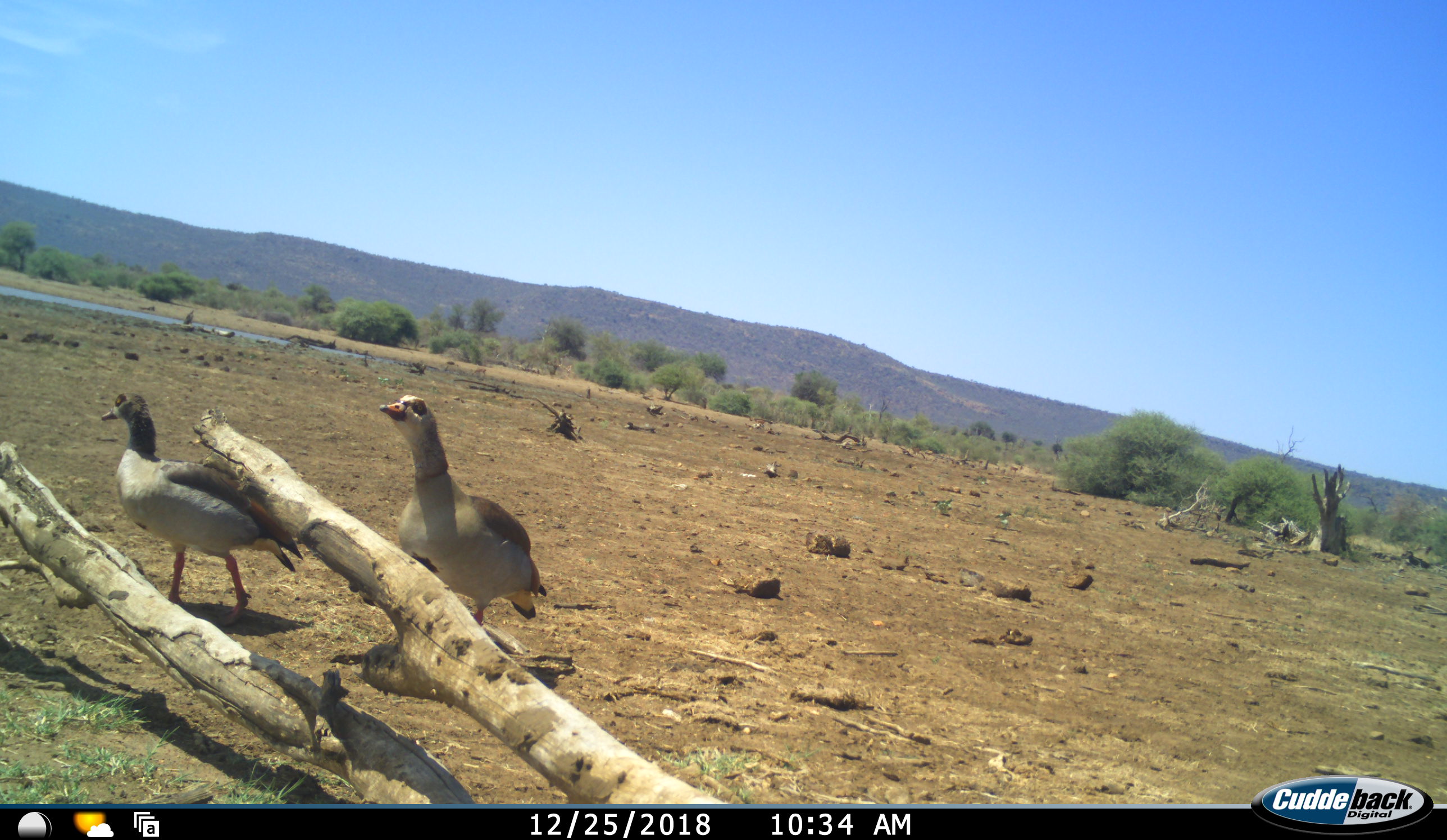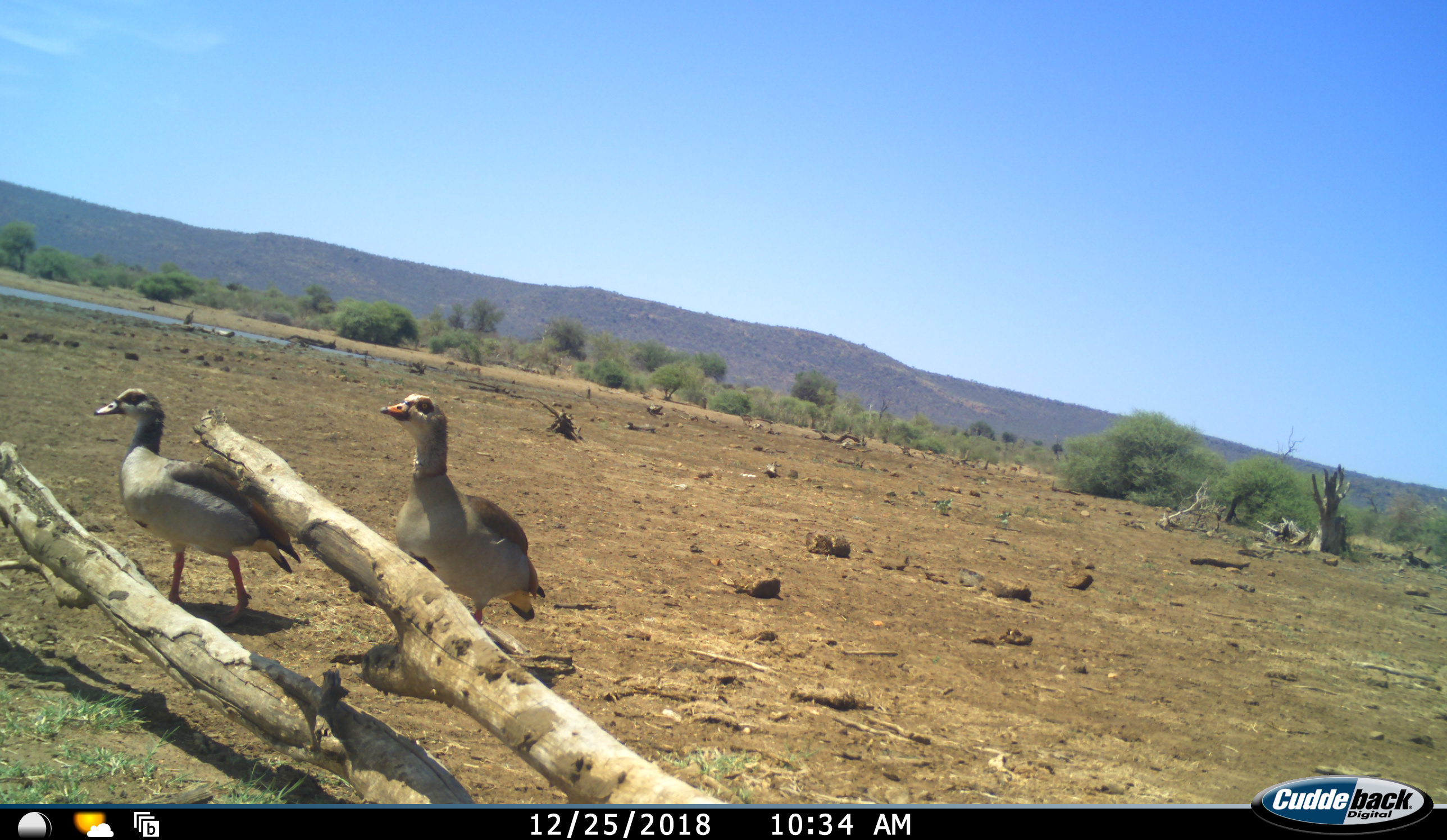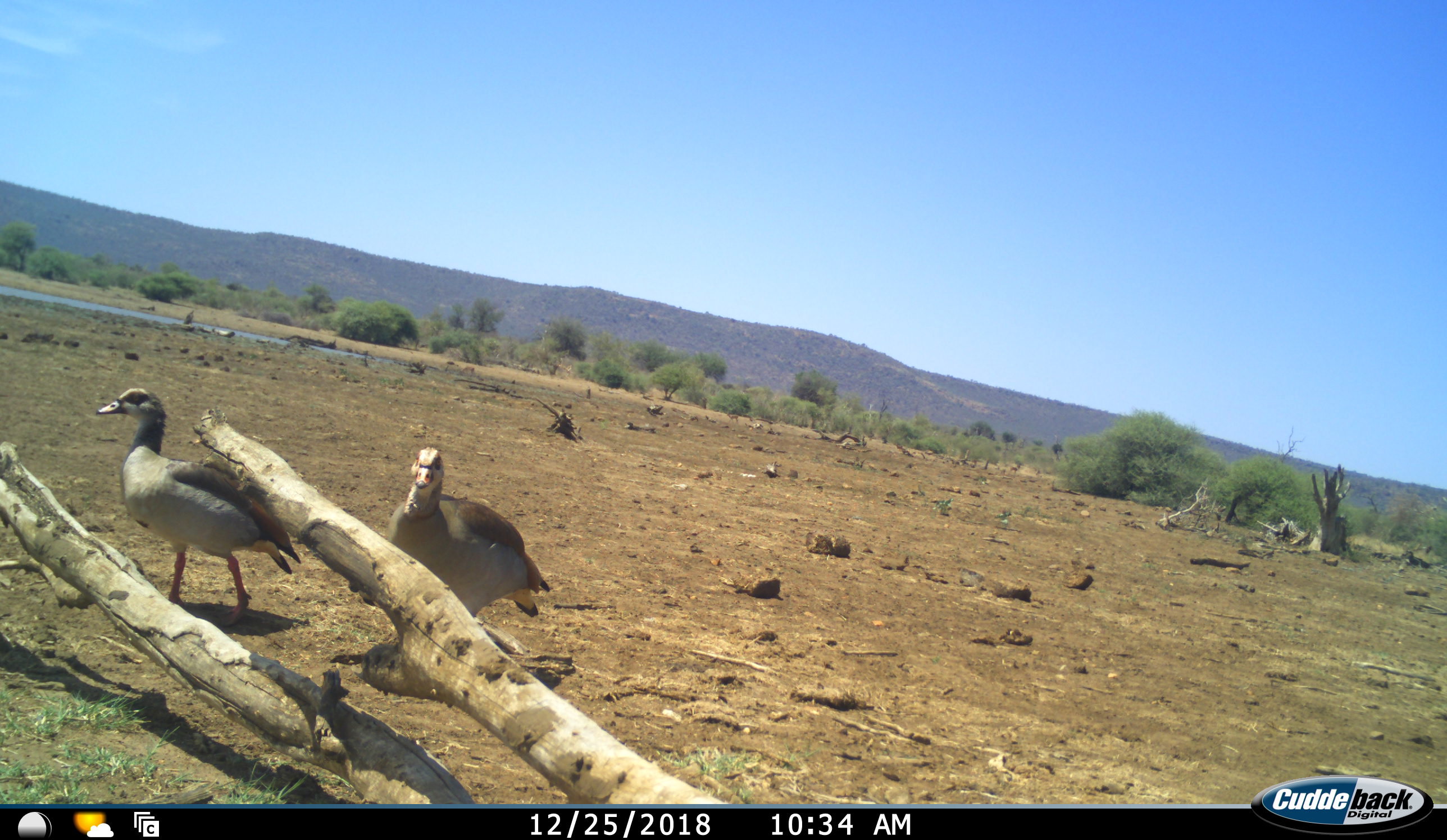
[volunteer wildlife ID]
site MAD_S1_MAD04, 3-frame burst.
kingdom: Animalia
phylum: Chordata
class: Aves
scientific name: Aves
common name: bird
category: birdother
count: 2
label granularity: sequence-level